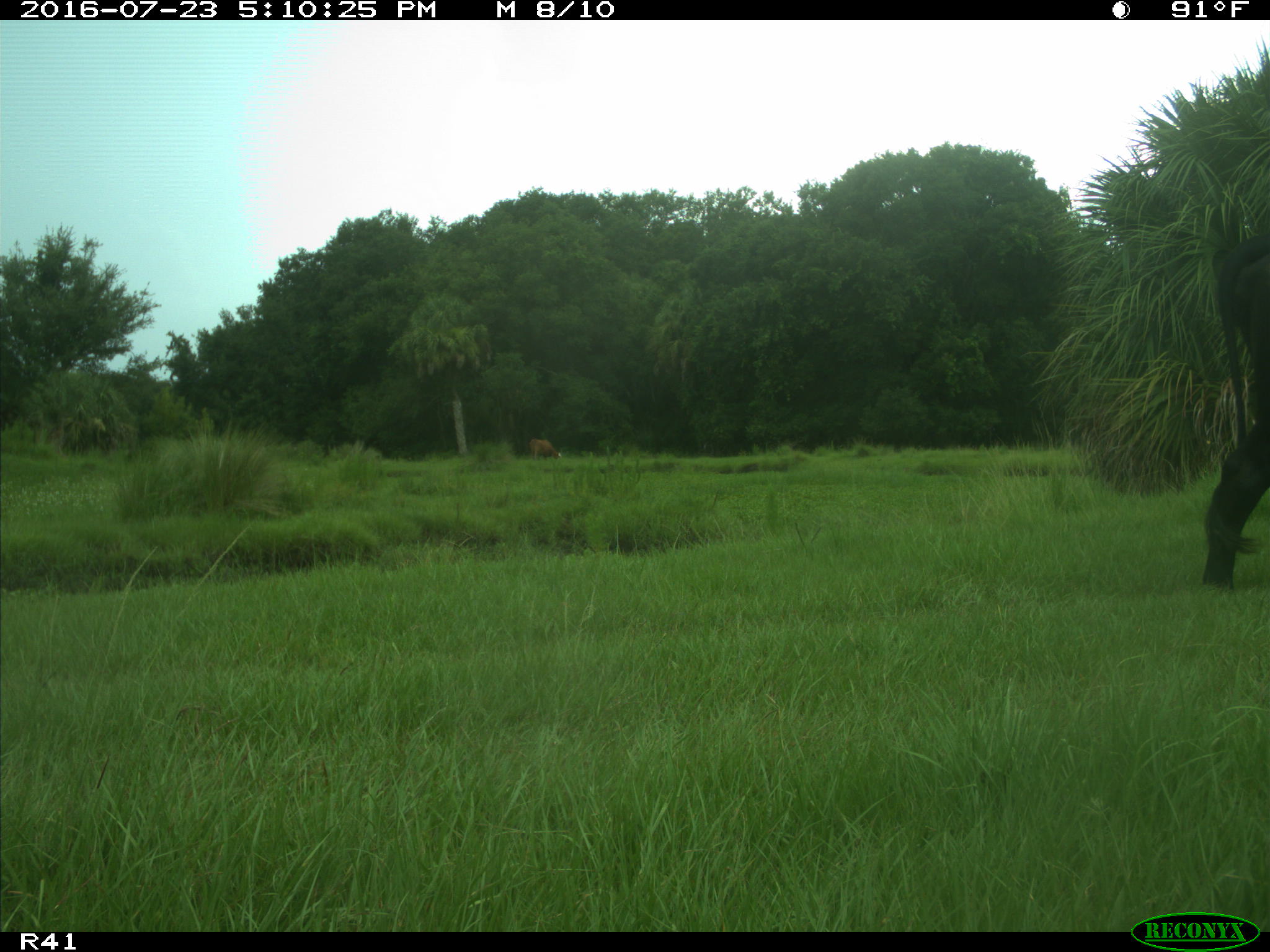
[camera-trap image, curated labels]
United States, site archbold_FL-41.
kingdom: Animalia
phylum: Chordata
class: Mammalia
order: Artiodactyla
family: Bovidae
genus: Bos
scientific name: Bos taurus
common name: domestic cow